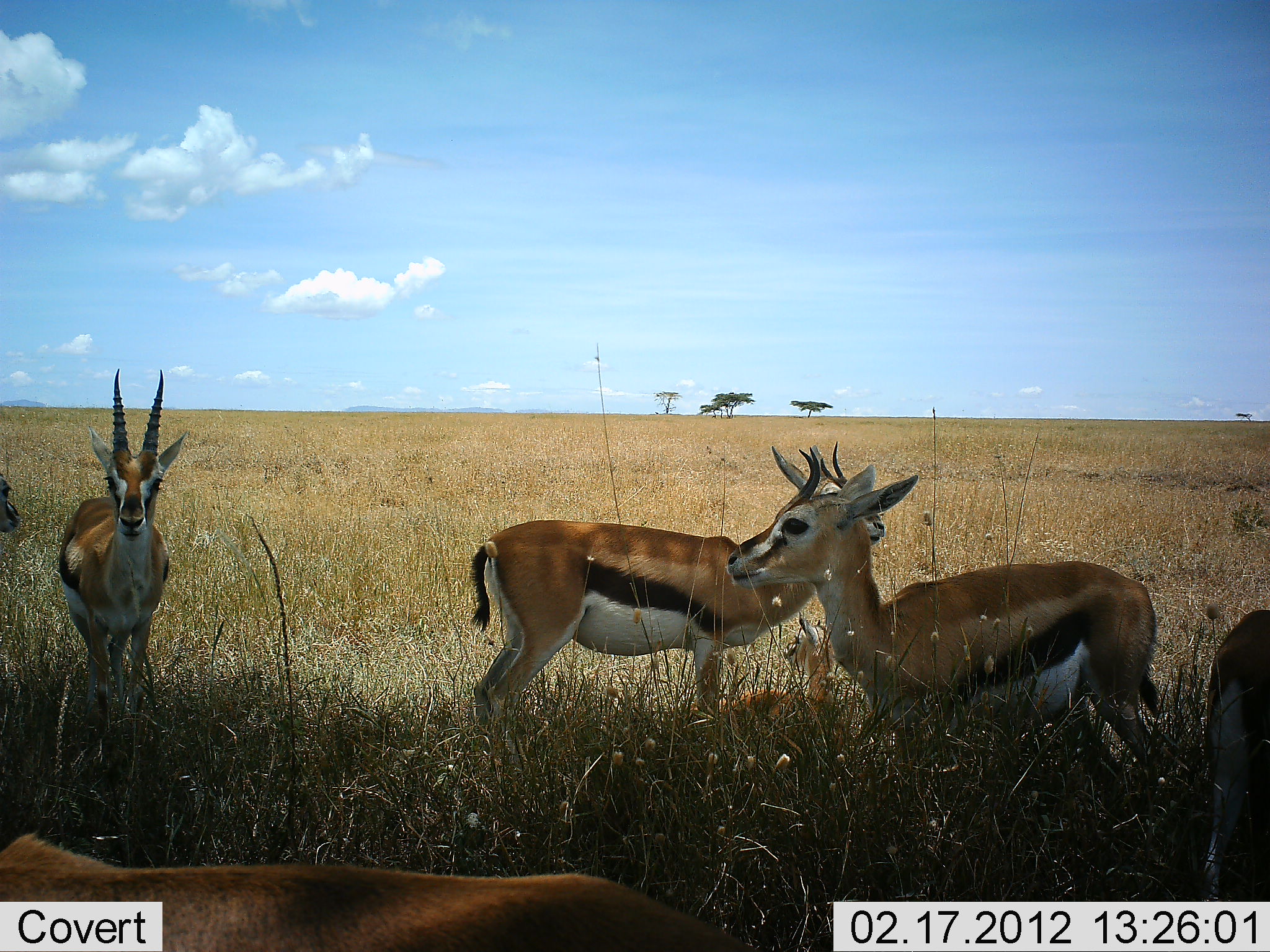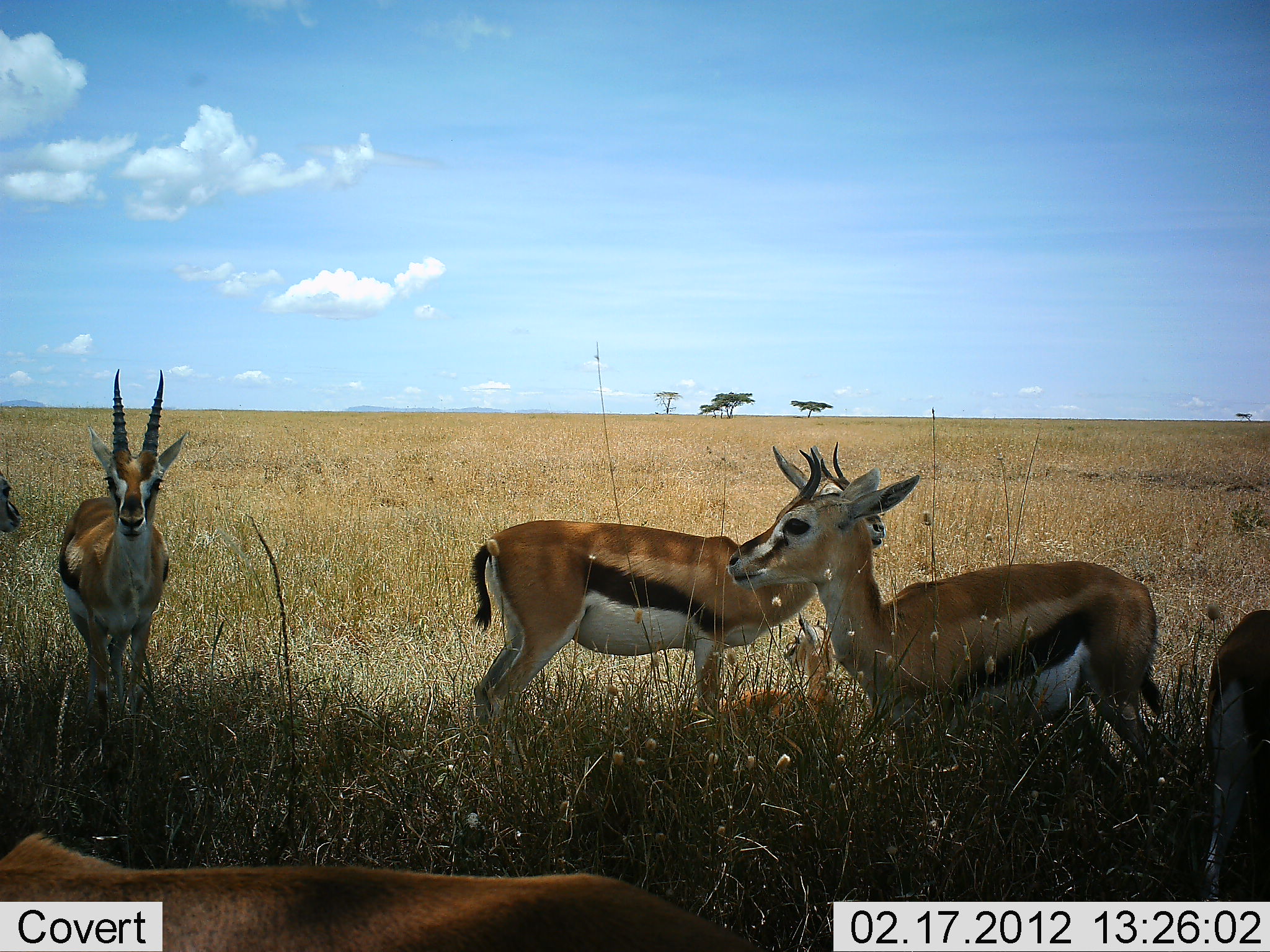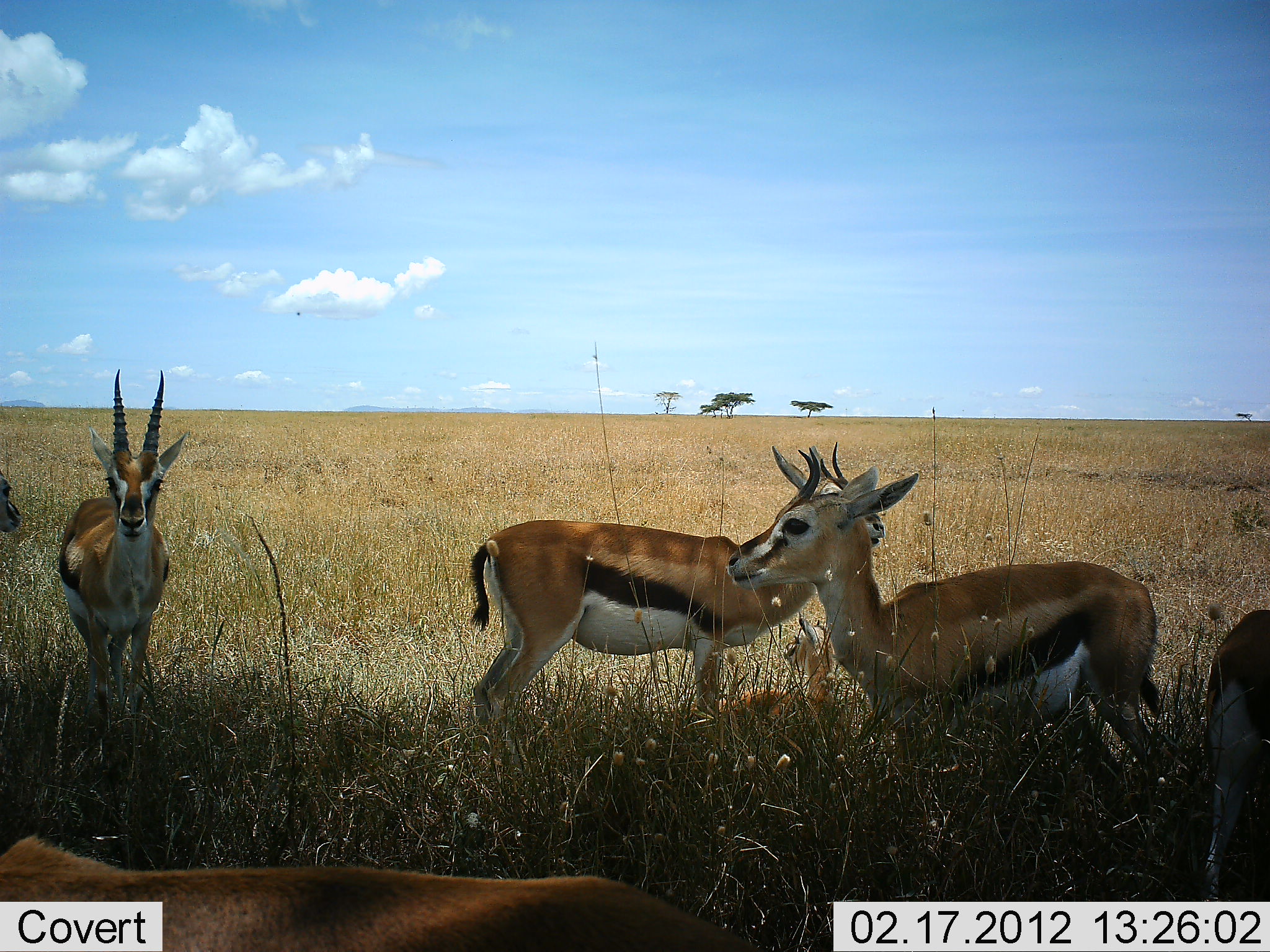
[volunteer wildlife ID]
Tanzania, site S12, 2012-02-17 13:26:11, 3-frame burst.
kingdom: Animalia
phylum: Chordata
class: Mammalia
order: Artiodactyla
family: Bovidae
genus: Eudorcas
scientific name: Eudorcas thomsonii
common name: thomson's gazelle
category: gazellethomsons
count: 6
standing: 92%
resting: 56%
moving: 4%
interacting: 0%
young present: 28%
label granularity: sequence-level